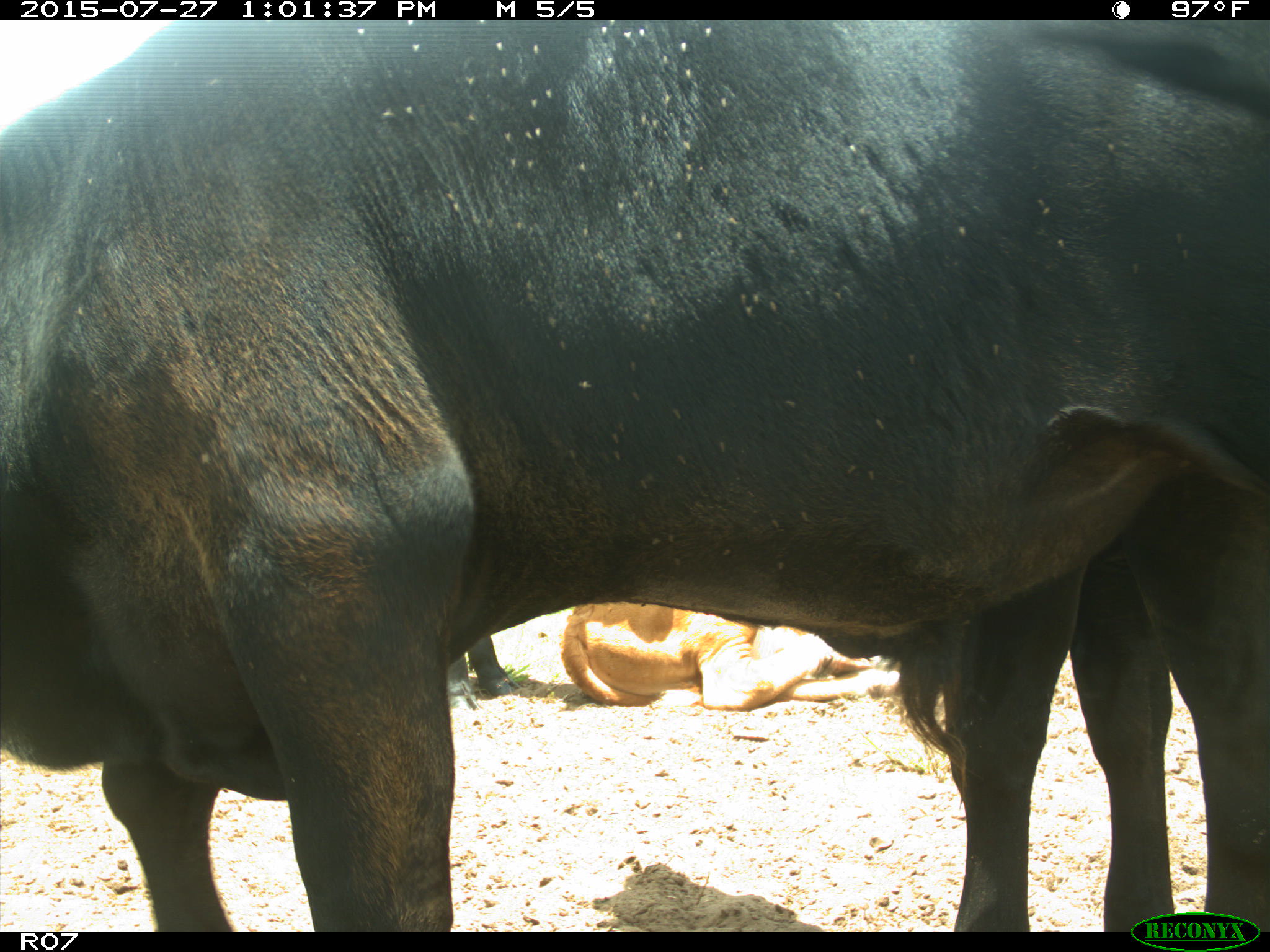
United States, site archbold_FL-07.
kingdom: Animalia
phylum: Chordata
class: Mammalia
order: Artiodactyla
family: Bovidae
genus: Bos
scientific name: Bos taurus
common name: domestic cow